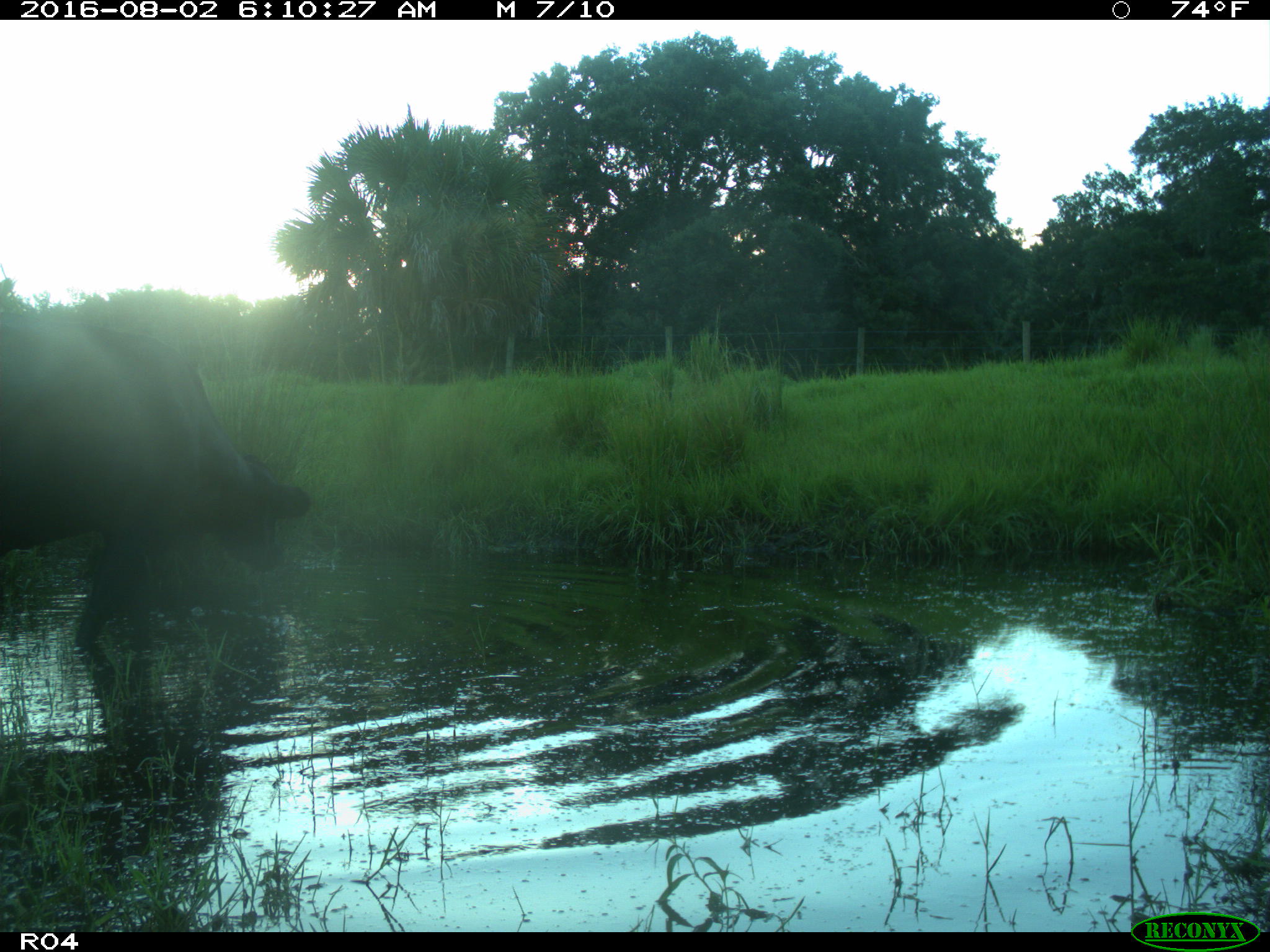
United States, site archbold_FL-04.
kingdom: Animalia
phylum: Chordata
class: Mammalia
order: Artiodactyla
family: Bovidae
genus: Bos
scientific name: Bos taurus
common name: domestic cow